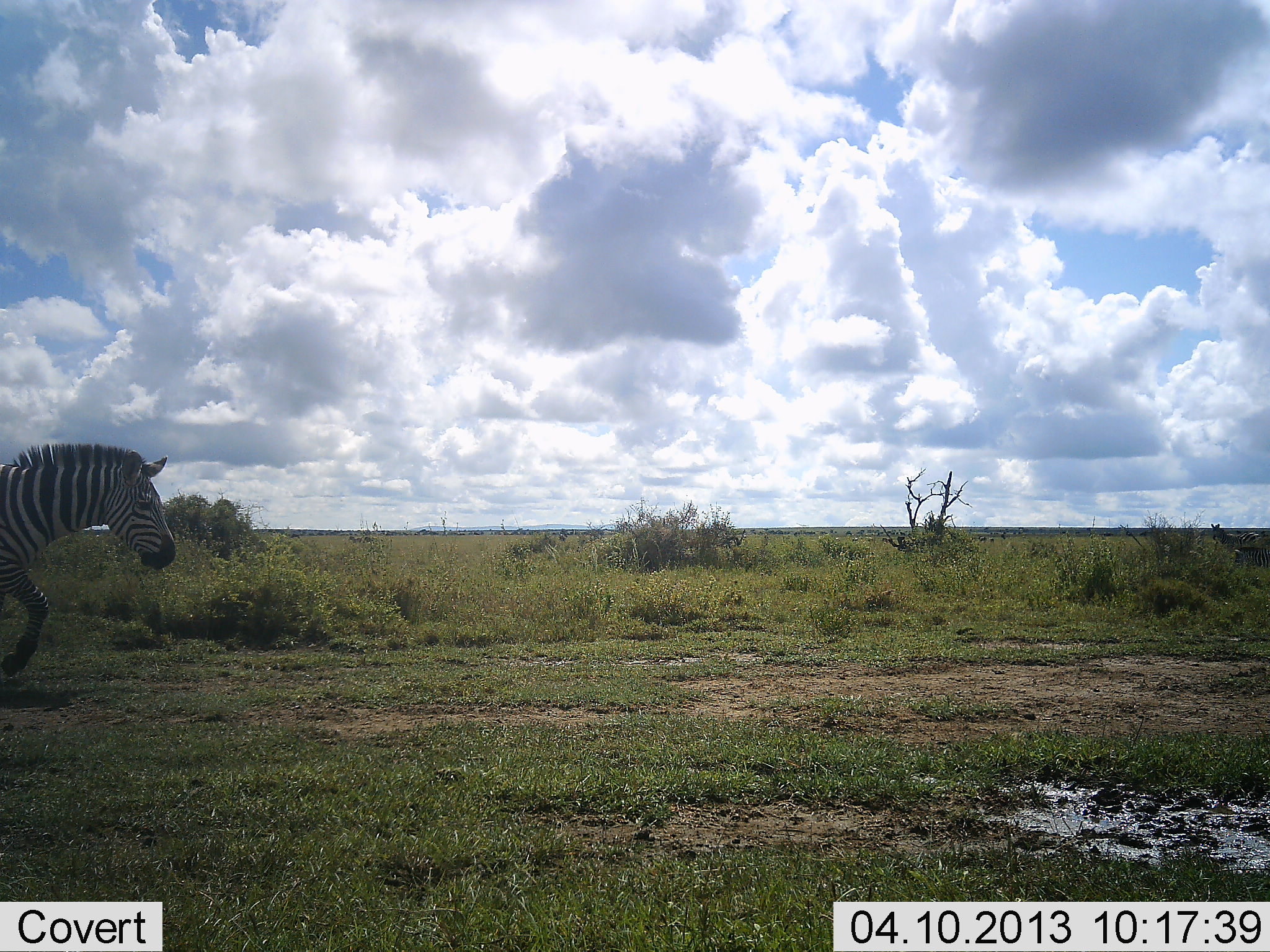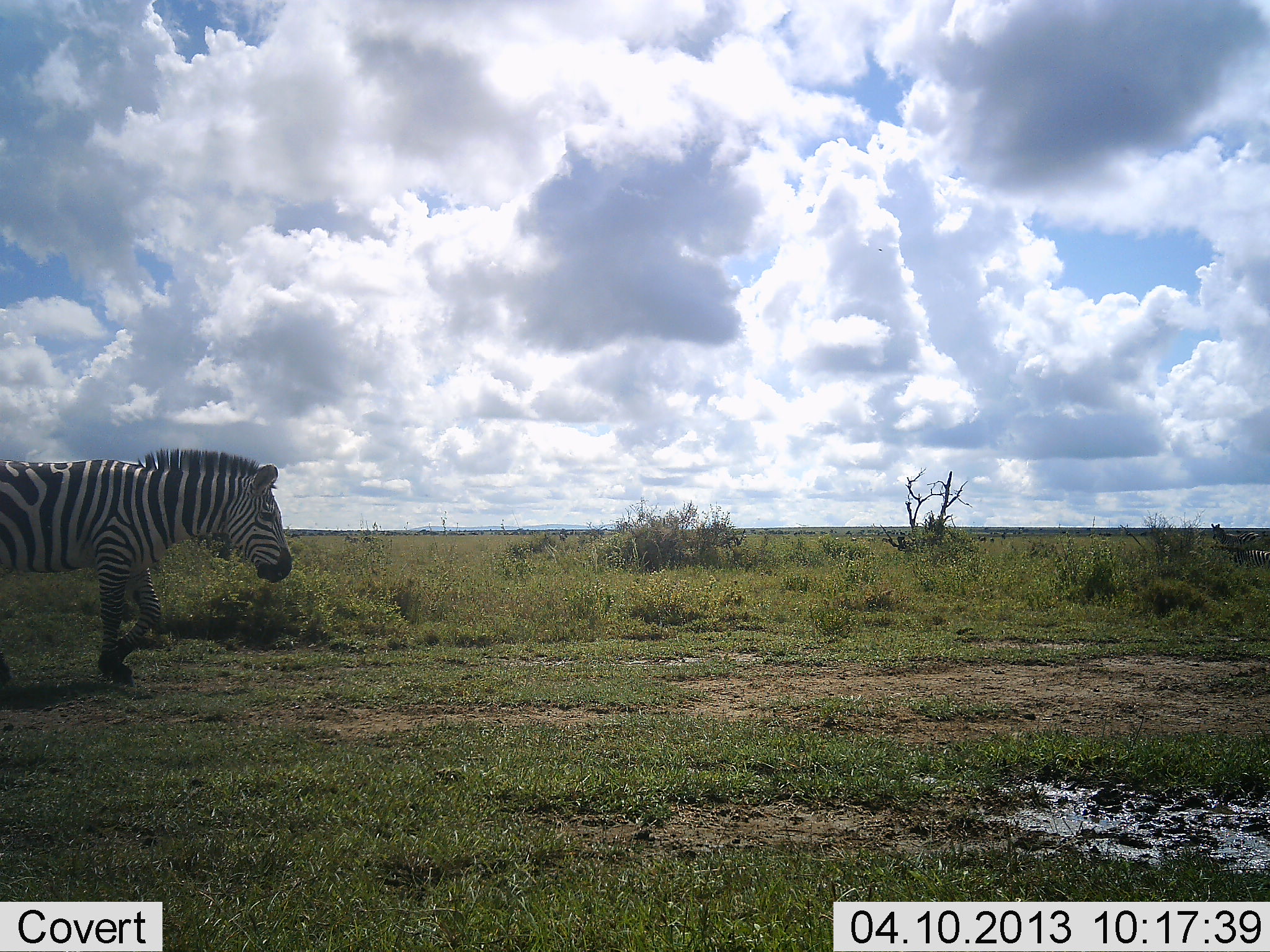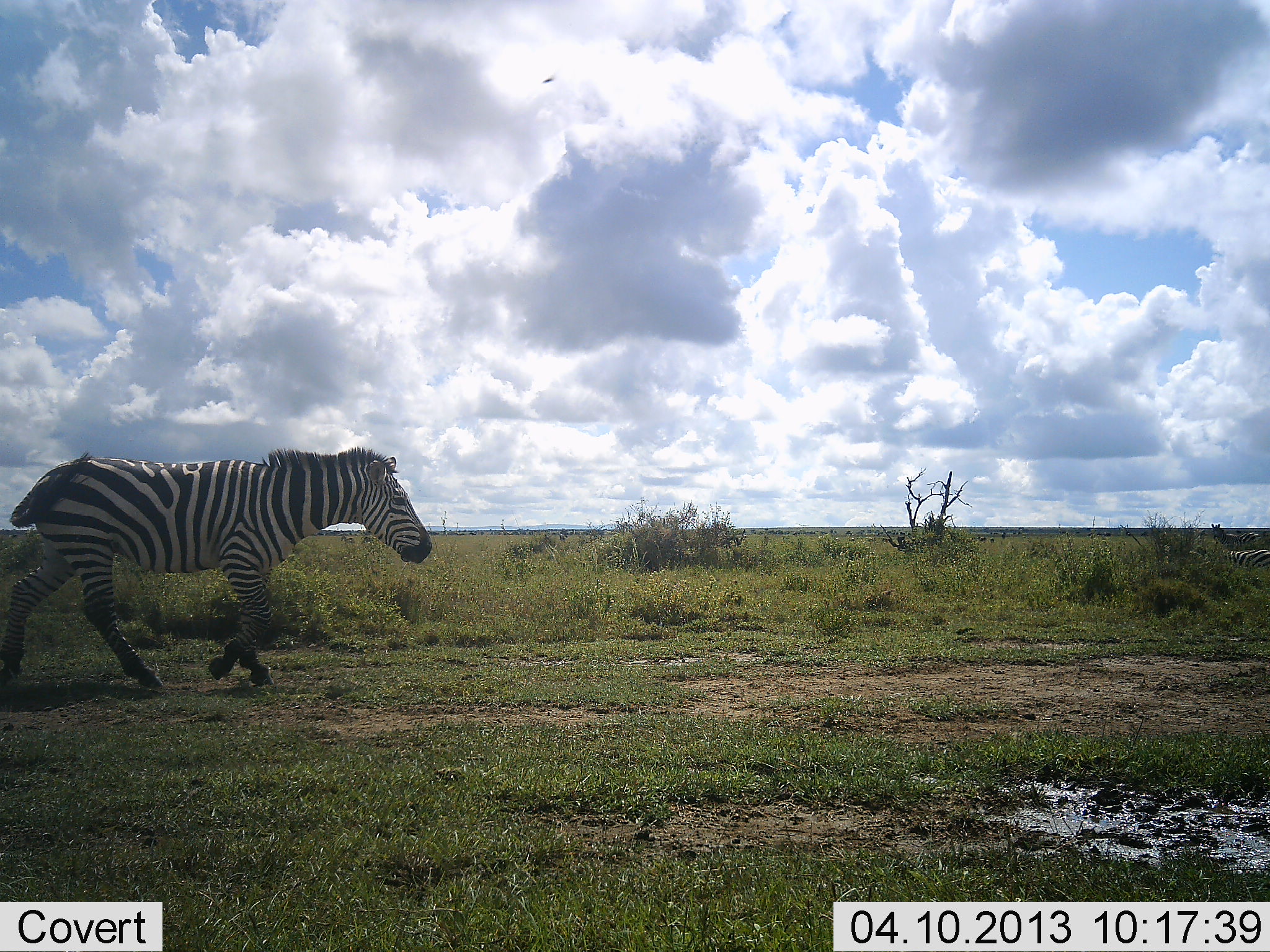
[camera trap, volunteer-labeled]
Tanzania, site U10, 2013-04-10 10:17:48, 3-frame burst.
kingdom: Animalia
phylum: Chordata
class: Mammalia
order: Perissodactyla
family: Equidae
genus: Equus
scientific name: Equus quagga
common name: plains zebra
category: zebra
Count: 2.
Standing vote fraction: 13%.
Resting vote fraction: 4%.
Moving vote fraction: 96%.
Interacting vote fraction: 0%.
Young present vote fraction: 0%.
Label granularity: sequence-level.